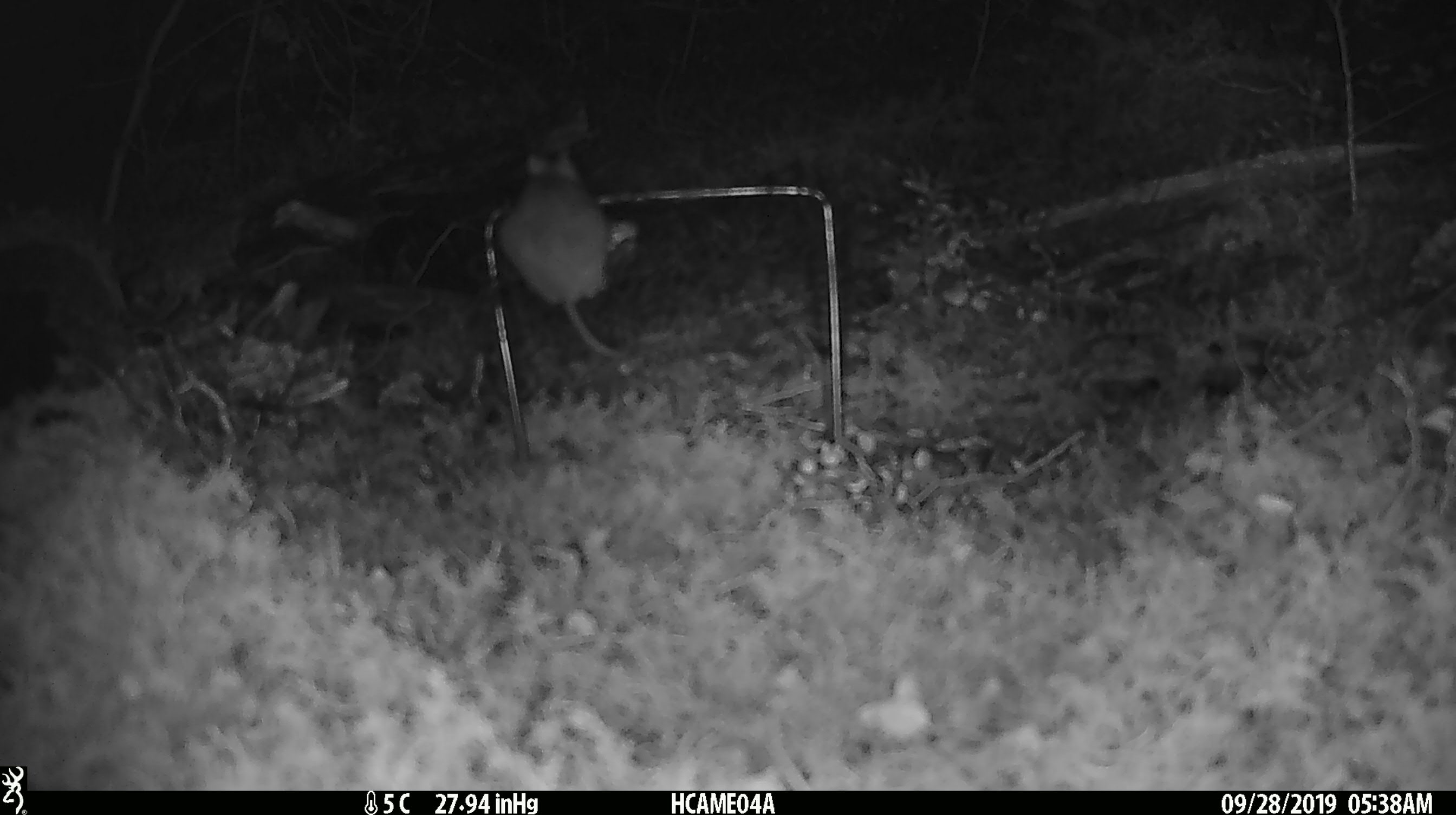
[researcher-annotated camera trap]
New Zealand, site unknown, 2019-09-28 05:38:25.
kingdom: Animalia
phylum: Chordata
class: Mammalia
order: Rodentia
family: Muridae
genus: Mus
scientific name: Mus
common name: mouse